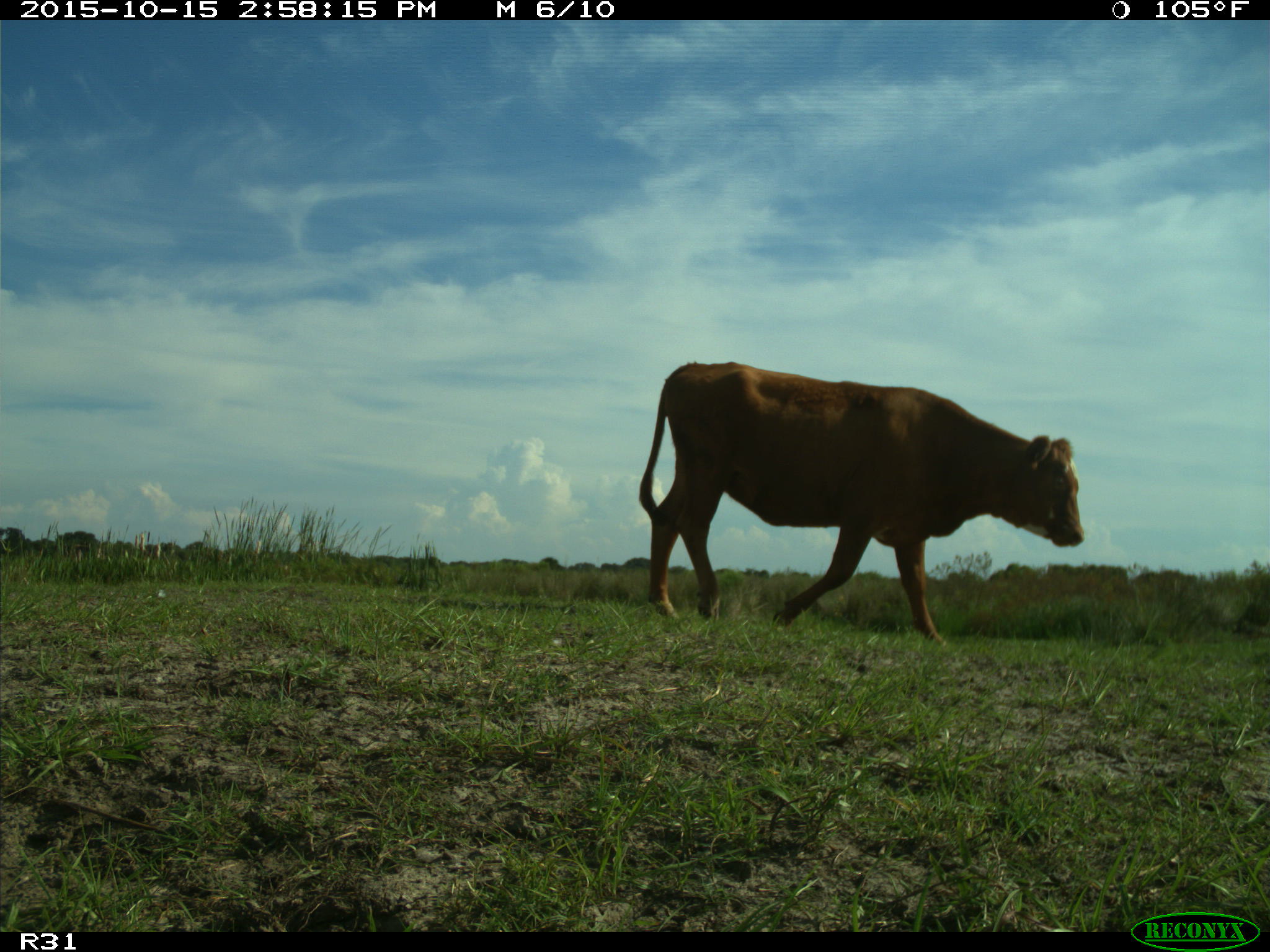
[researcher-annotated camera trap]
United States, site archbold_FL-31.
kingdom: Animalia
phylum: Chordata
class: Mammalia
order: Artiodactyla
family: Bovidae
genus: Bos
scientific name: Bos taurus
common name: domestic cow